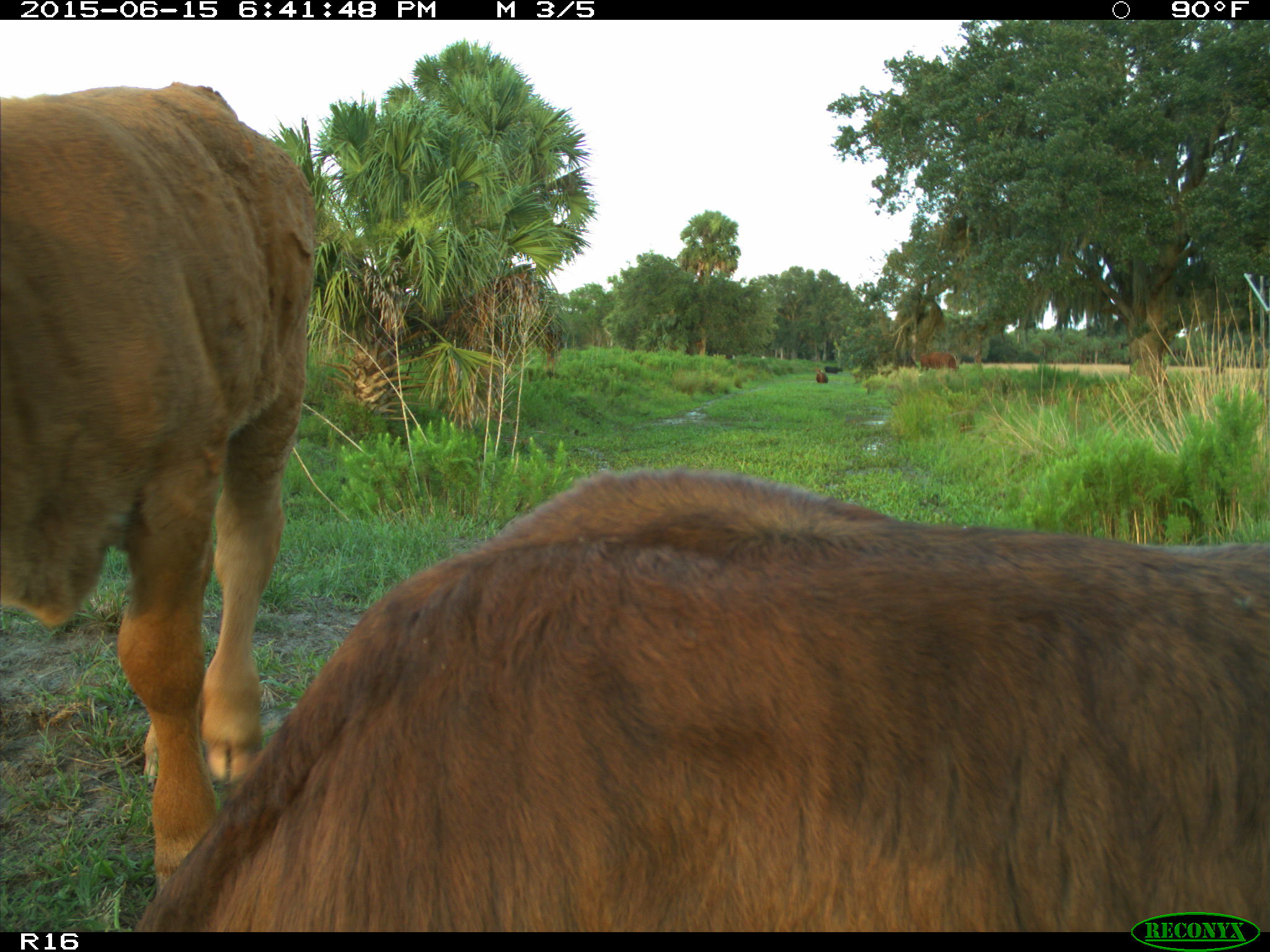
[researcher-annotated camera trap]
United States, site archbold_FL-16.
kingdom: Animalia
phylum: Chordata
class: Mammalia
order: Artiodactyla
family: Bovidae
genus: Bos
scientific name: Bos taurus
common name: domestic cow